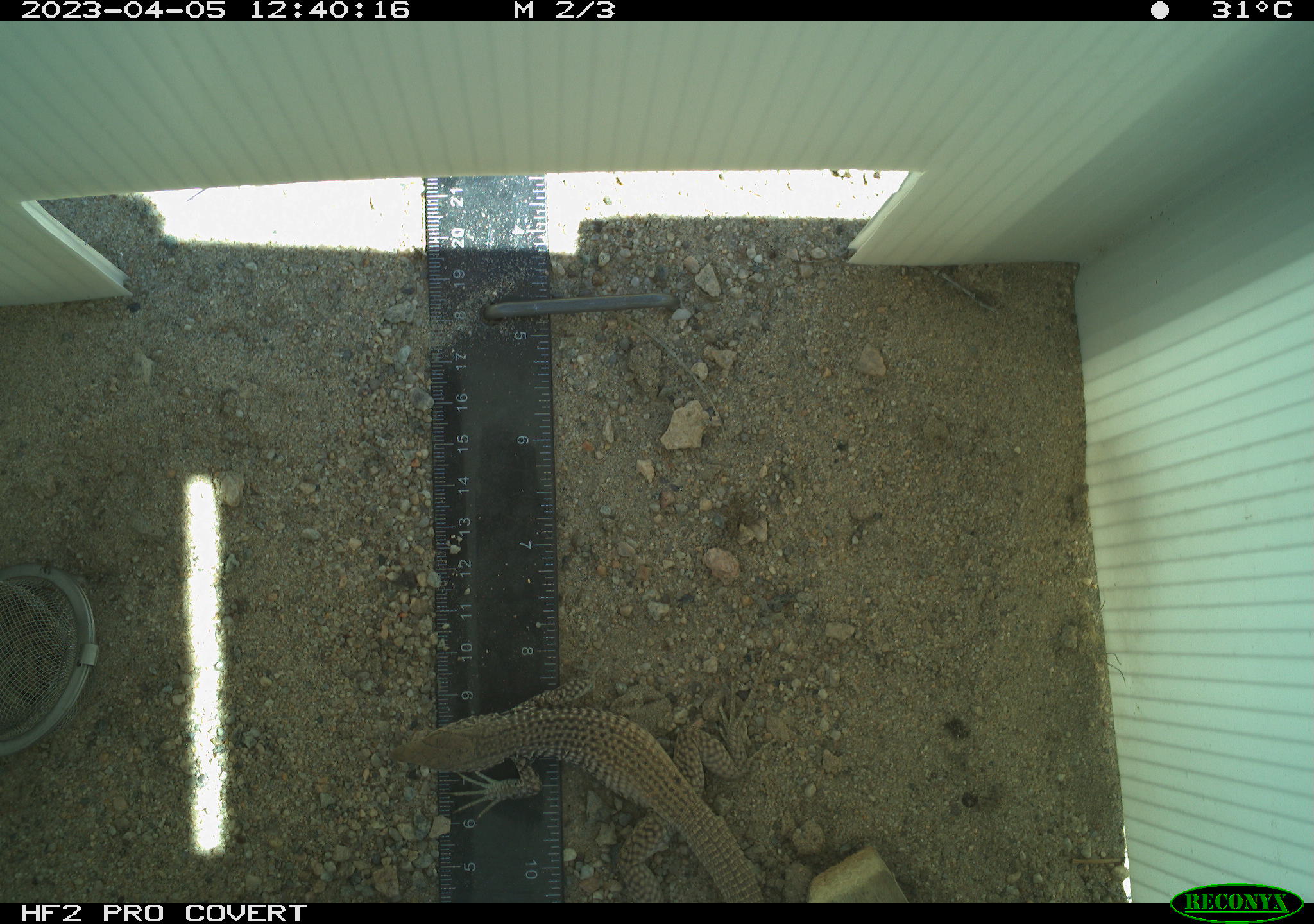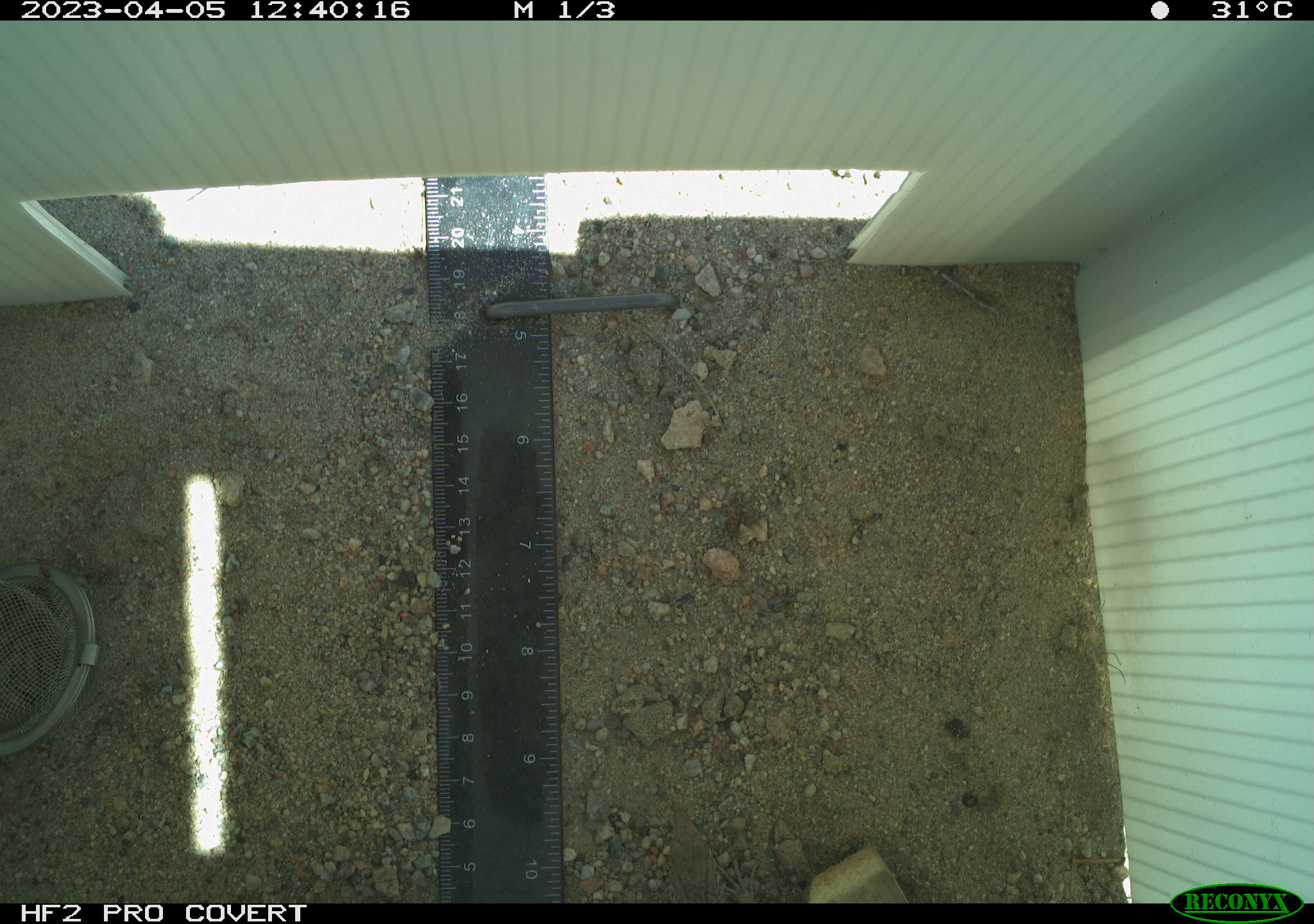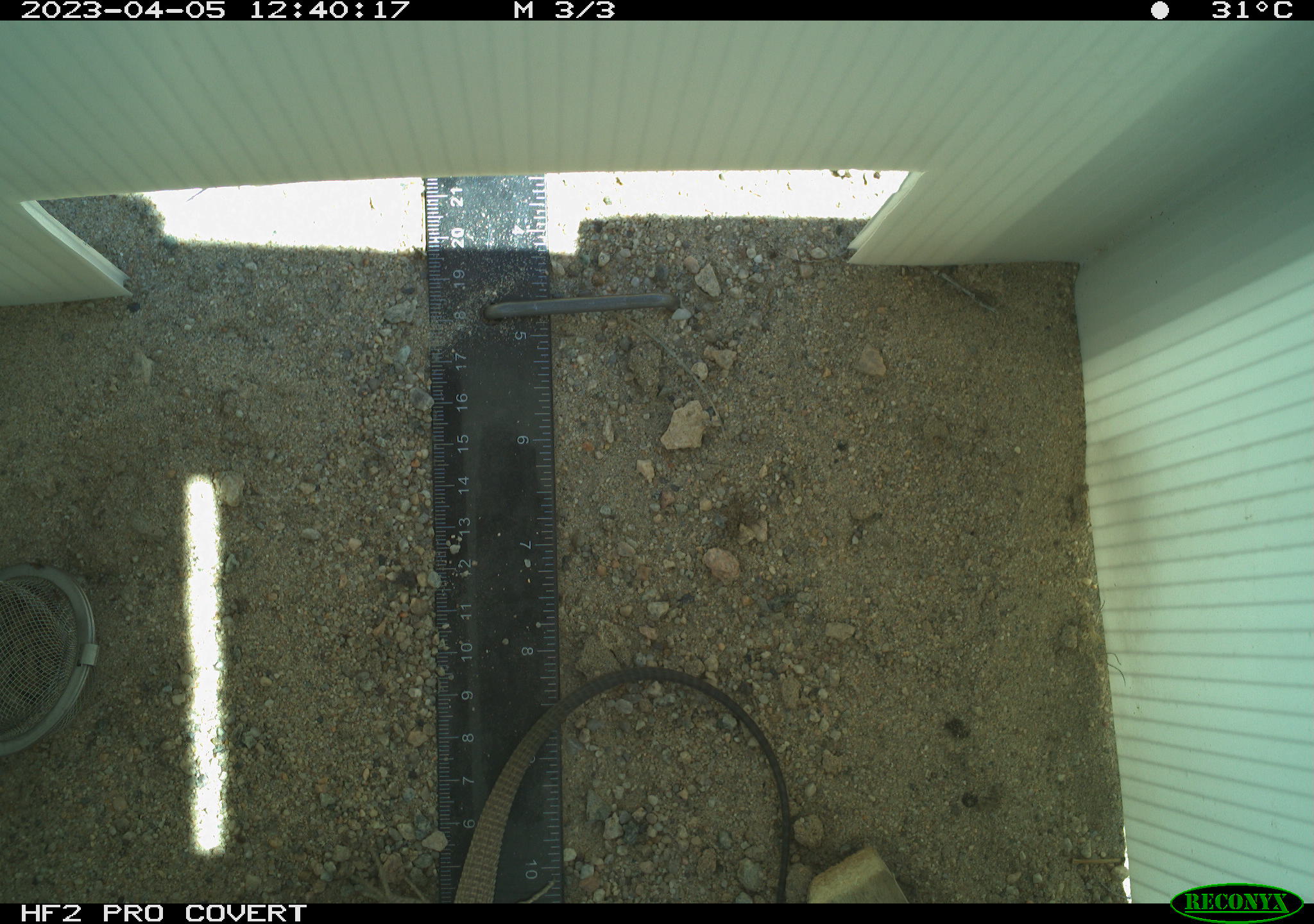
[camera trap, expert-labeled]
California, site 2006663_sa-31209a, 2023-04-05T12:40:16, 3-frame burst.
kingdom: Animalia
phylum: Chordata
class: Reptilia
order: Squamata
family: Teiidae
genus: Aspidoscelis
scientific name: Aspidoscelis tigris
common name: western whiptail